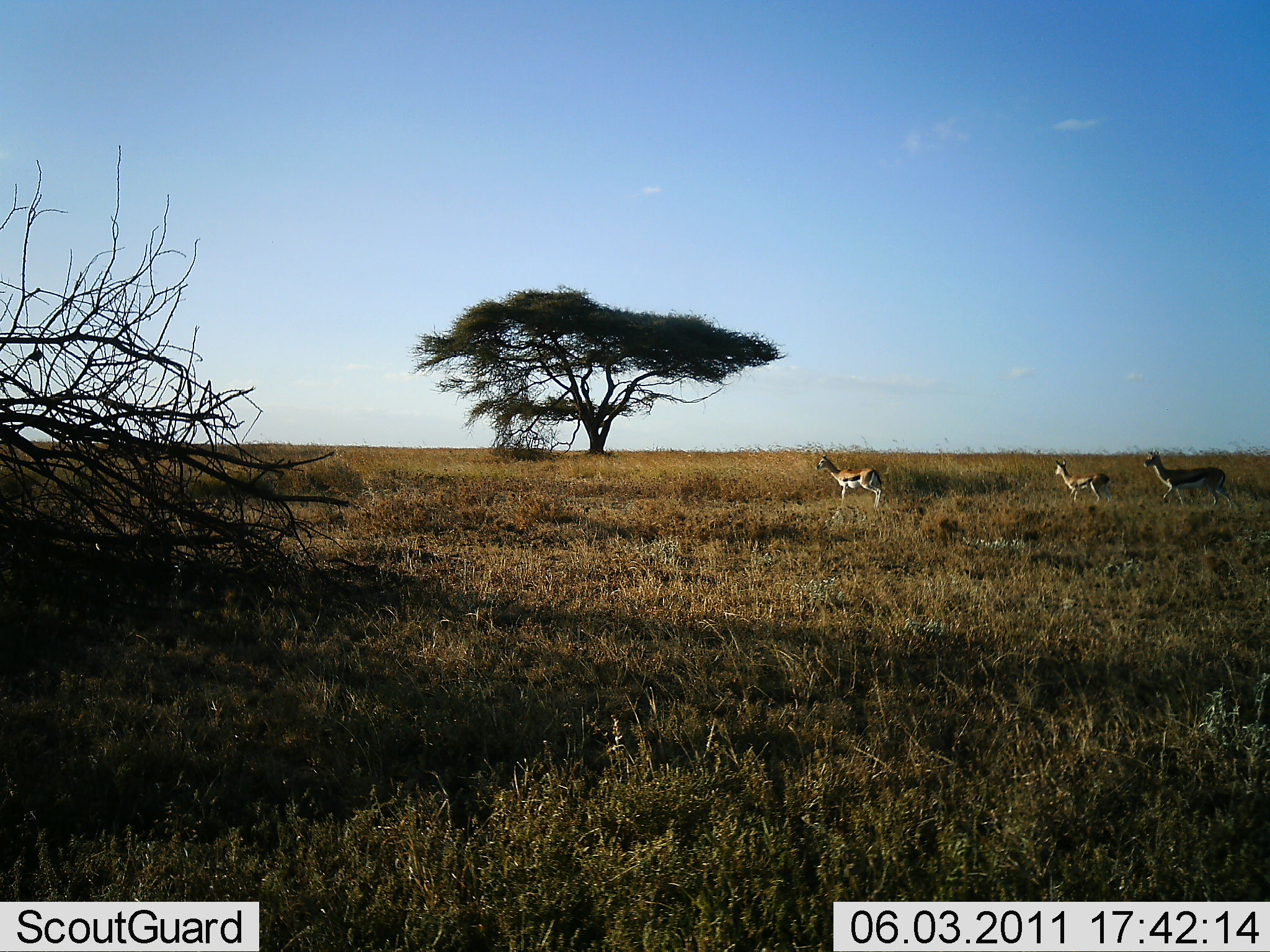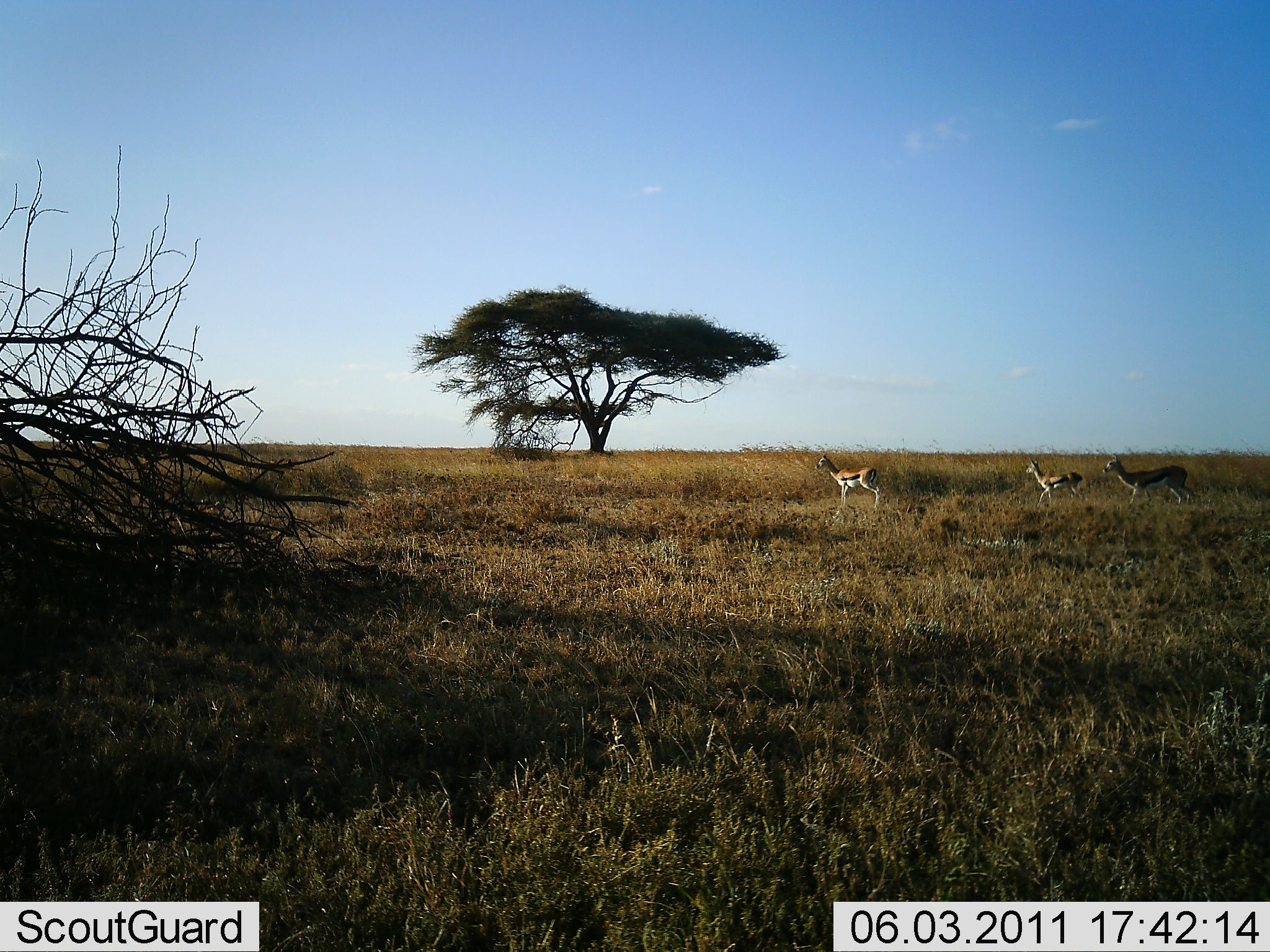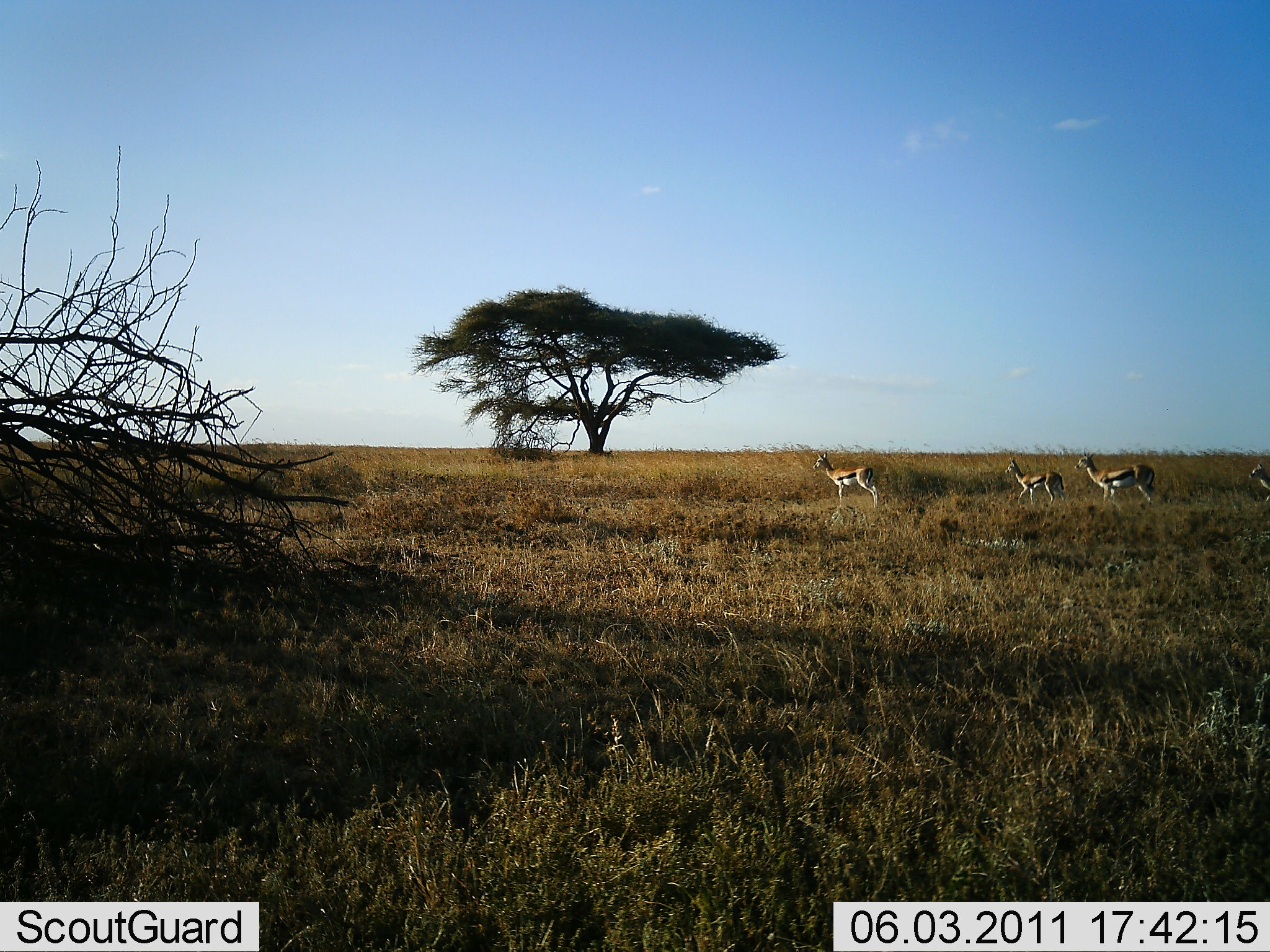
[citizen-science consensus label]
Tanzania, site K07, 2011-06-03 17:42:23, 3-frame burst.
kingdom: Animalia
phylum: Chordata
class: Mammalia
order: Artiodactyla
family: Bovidae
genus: Eudorcas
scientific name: Eudorcas thomsonii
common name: thomson's gazelle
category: gazellethomsons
Gazellethomsons (thomson's gazelle) (Eudorcas thomsonii), count 4. Behavior (volunteer vote fractions): standing 30%, resting 0%, moving 80%, interacting 0%. Young present (vote fraction): 0%. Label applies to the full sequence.